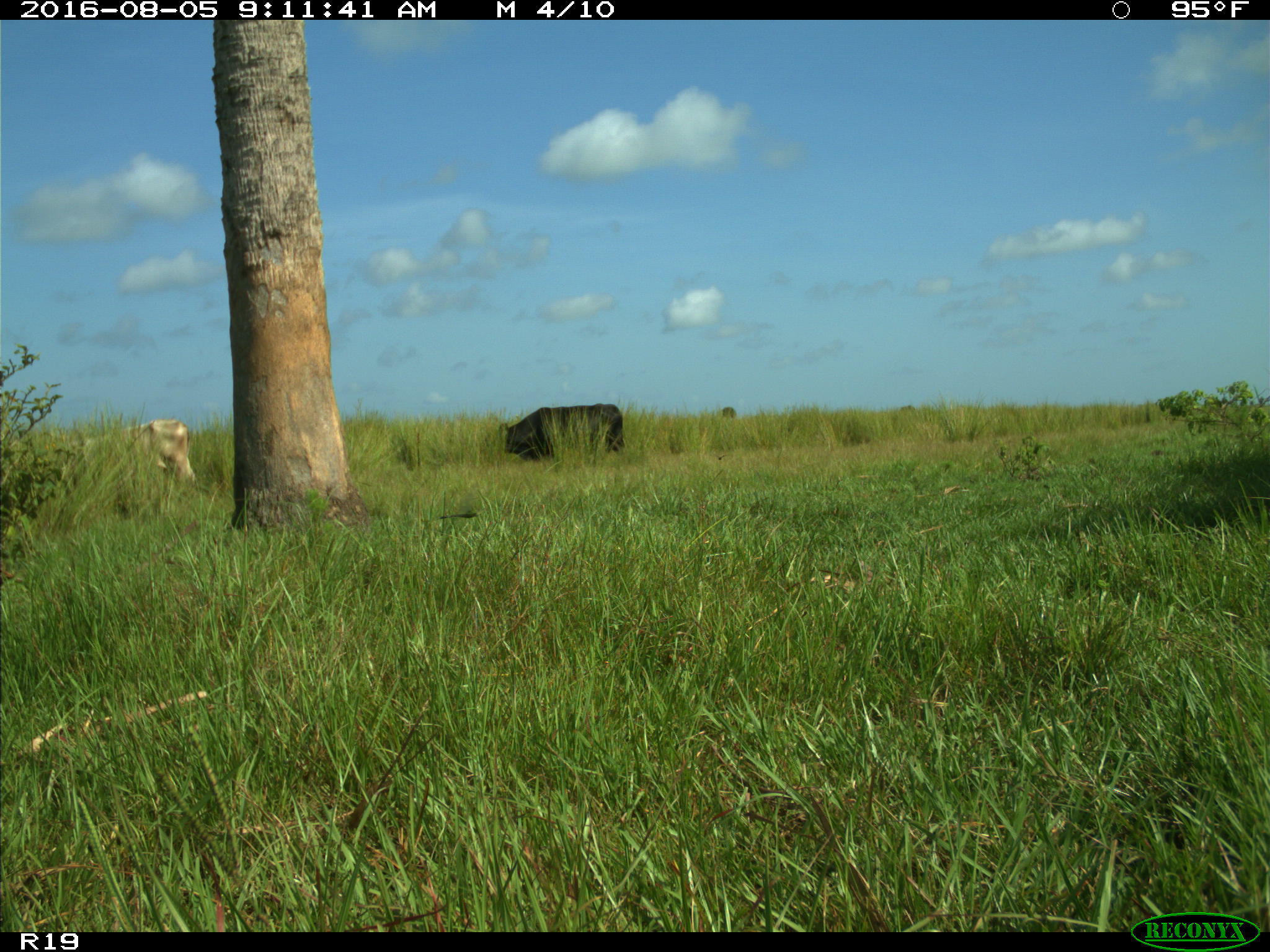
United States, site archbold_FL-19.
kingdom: Animalia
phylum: Chordata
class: Mammalia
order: Artiodactyla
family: Bovidae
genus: Bos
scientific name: Bos taurus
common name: domestic cow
Bos taurus (domestic cow).